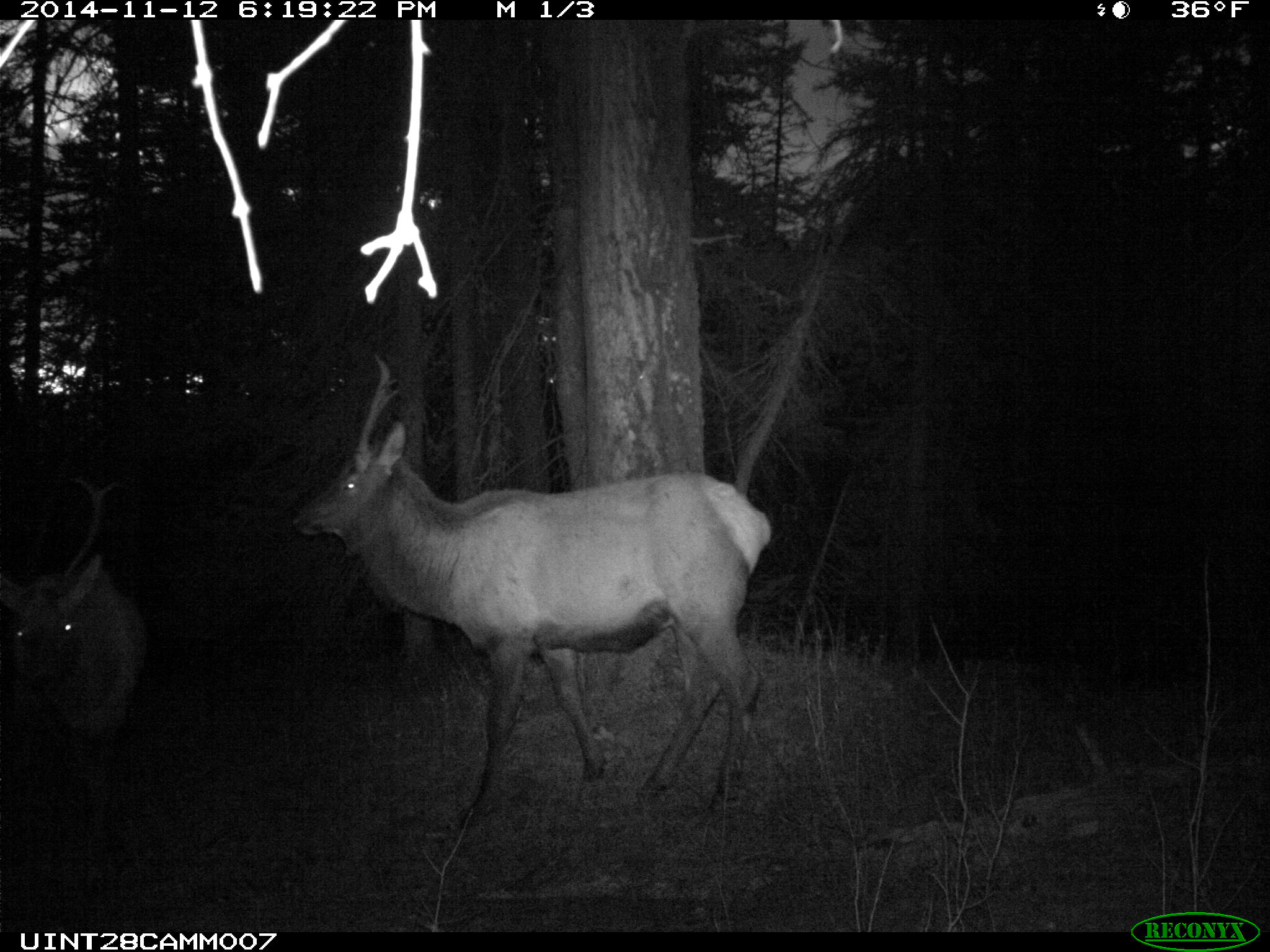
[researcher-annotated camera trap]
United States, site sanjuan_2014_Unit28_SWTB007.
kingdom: Animalia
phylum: Chordata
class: Mammalia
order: Artiodactyla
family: Cervidae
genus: Cervus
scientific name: Cervus elaphus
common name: red deer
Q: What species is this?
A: Cervus elaphus (red deer).